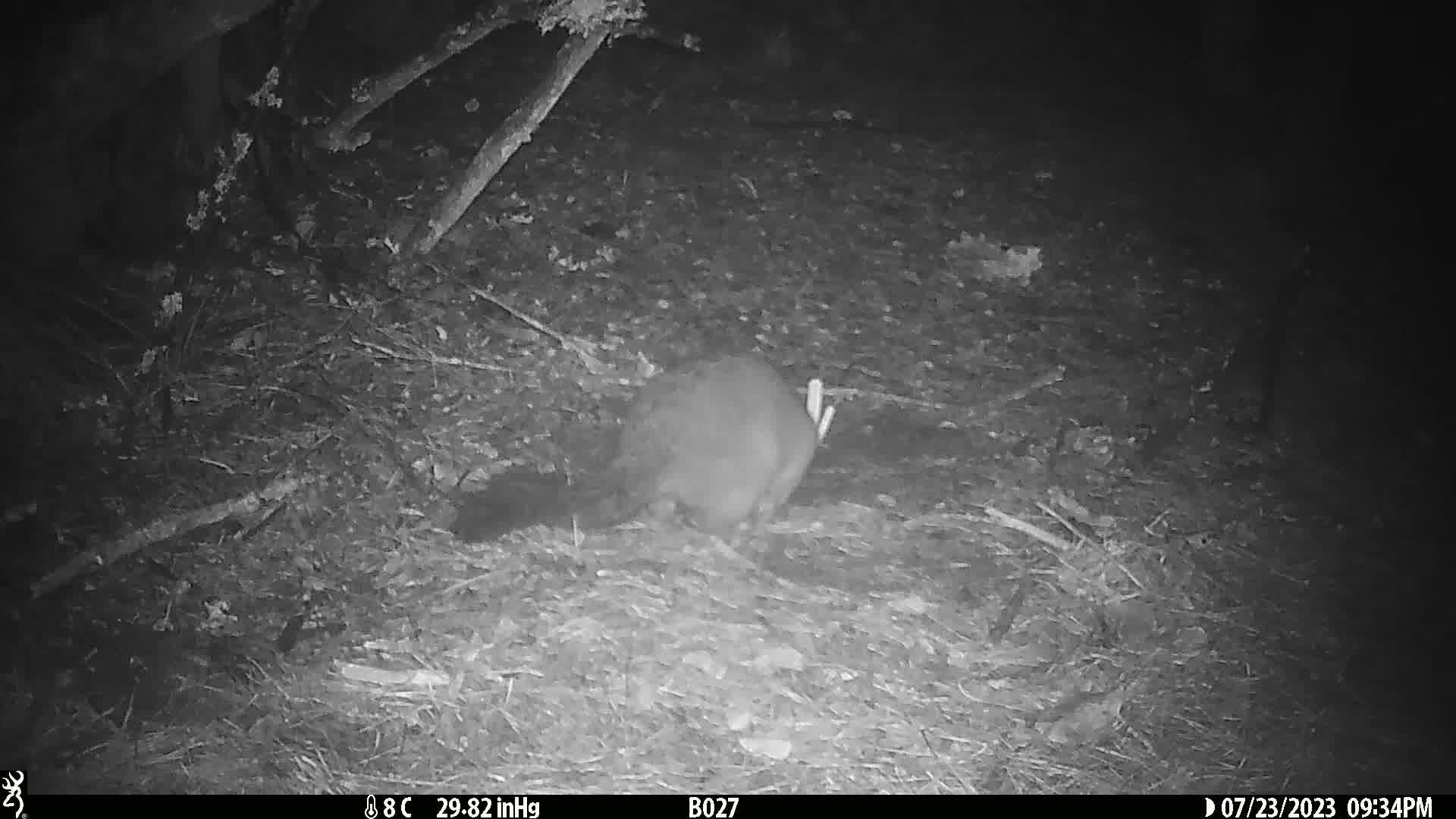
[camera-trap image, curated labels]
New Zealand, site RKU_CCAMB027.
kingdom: Animalia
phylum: Chordata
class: Mammalia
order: Diprotodontia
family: Phalangeridae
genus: Trichosurus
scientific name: Trichosurus vulpecula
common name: common brushtail possum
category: possum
Possum (common brushtail possum) (Trichosurus vulpecula).